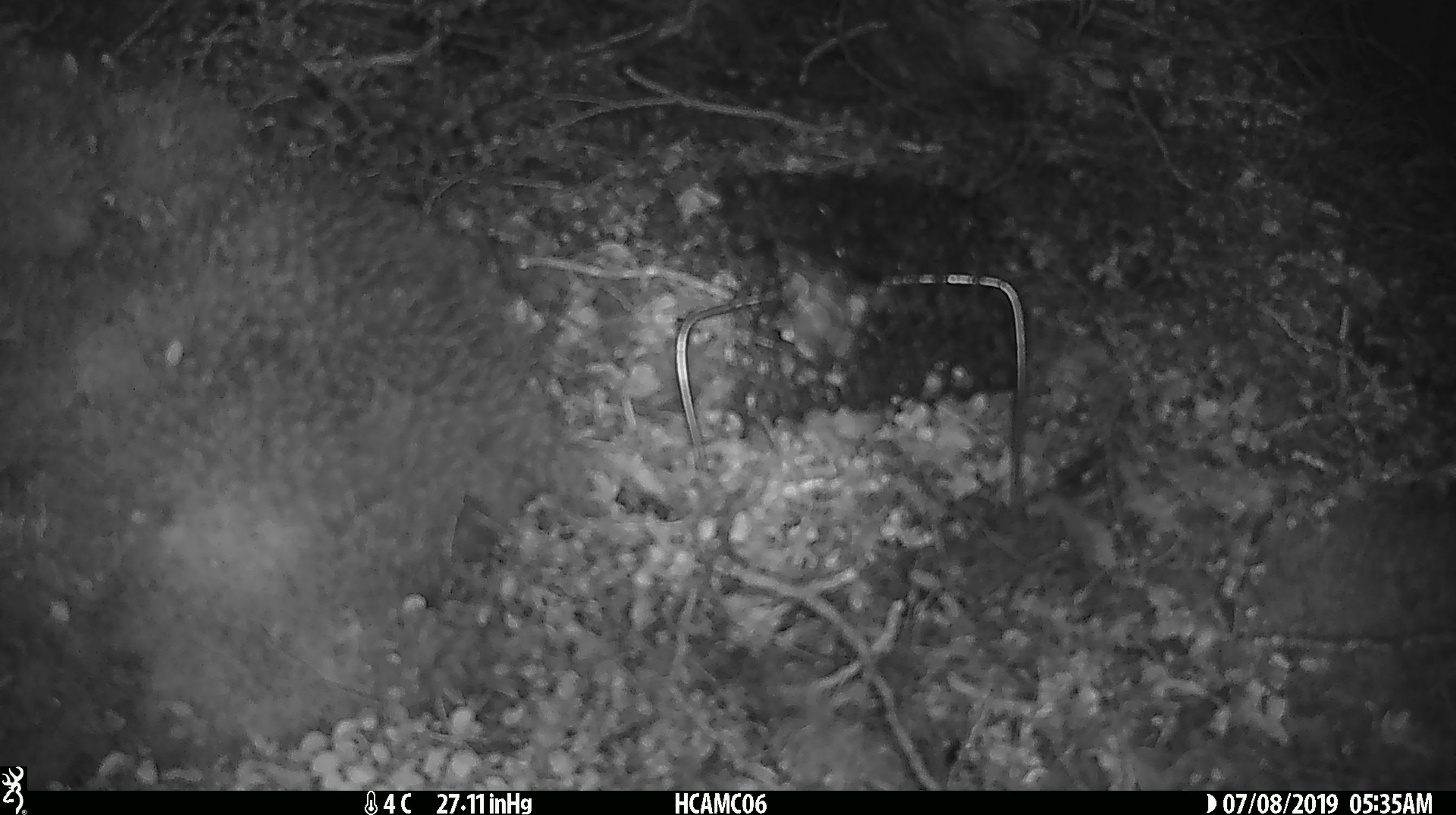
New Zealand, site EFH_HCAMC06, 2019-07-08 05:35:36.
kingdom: Animalia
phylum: Chordata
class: Mammalia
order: Rodentia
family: Muridae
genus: Mus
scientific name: Mus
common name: mouse